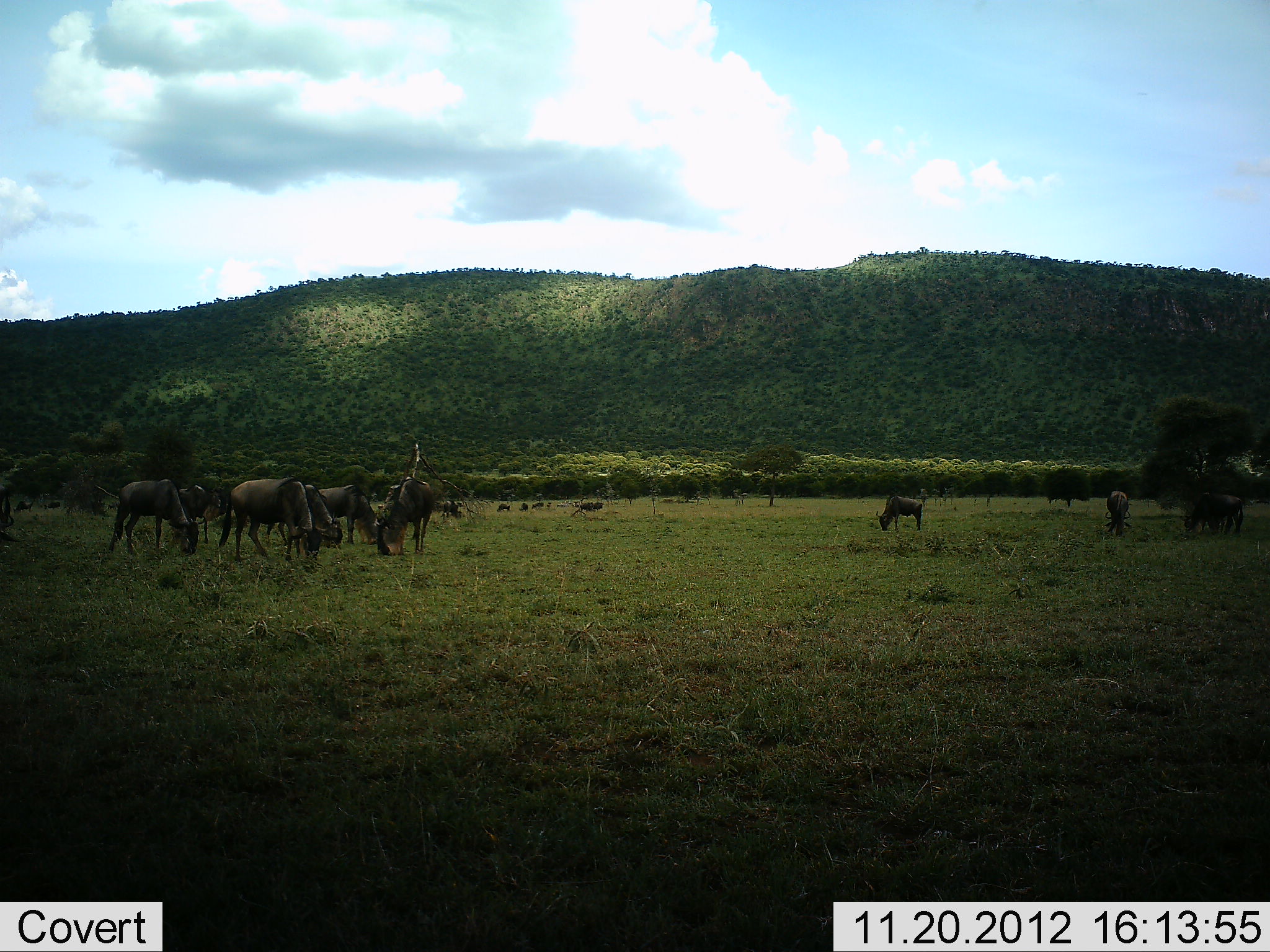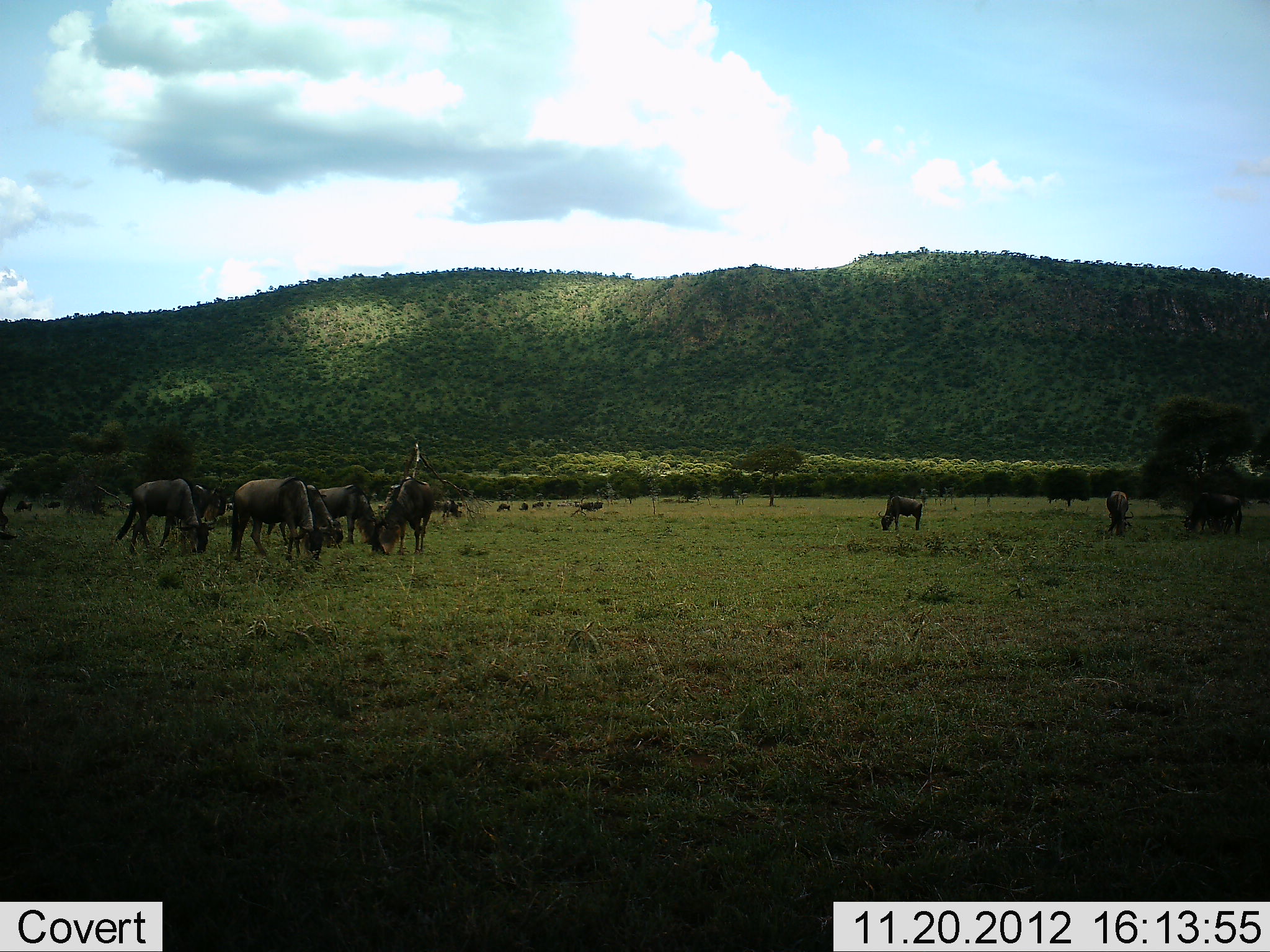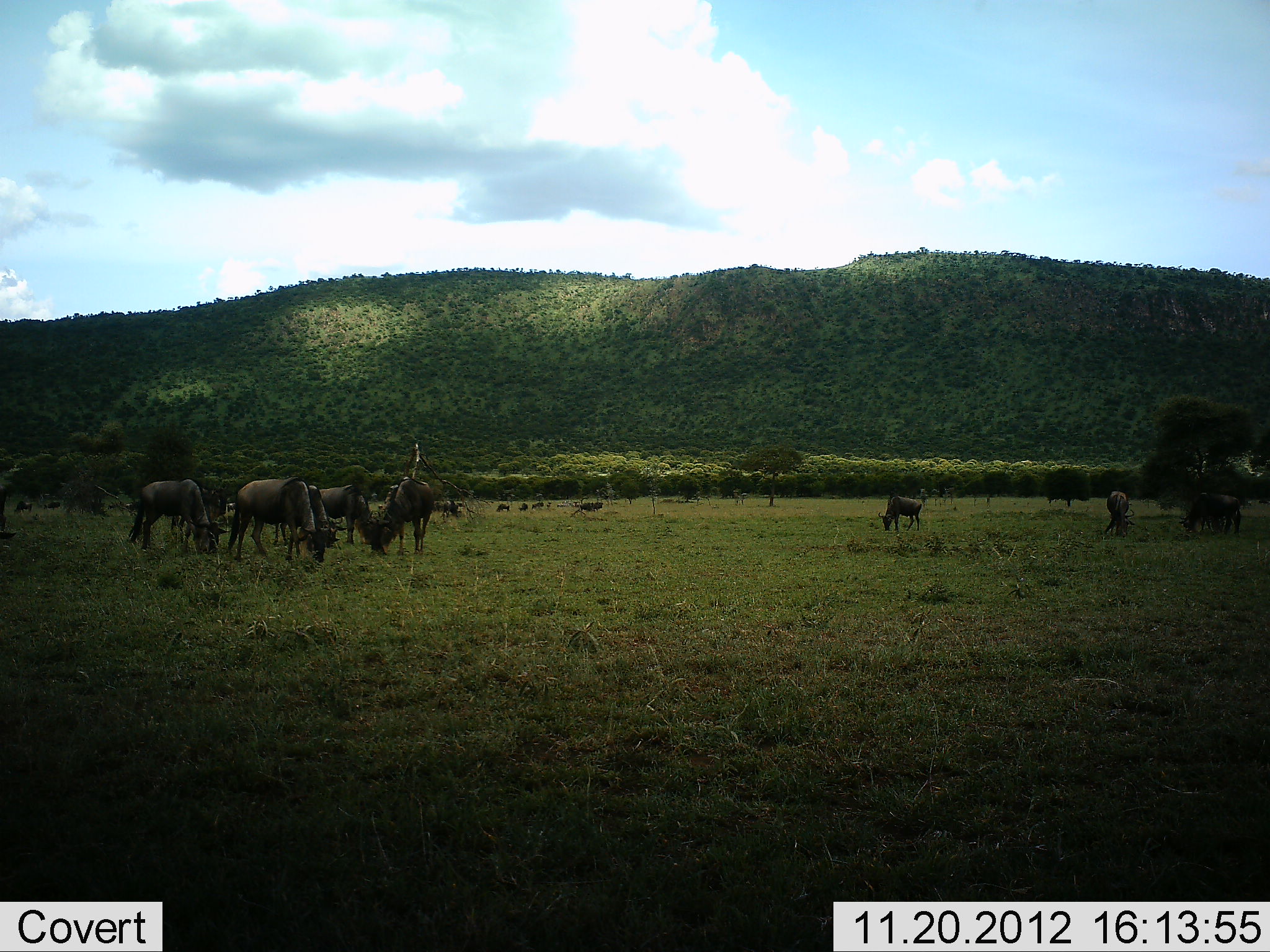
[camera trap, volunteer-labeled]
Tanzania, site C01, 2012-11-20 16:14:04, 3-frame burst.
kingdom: Animalia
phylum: Chordata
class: Mammalia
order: Artiodactyla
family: Bovidae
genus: Connochaetes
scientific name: Connochaetes taurinus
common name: blue wildebeest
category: wildebeest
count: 11-50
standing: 60%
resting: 0%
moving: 25%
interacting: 0%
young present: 5%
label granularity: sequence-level